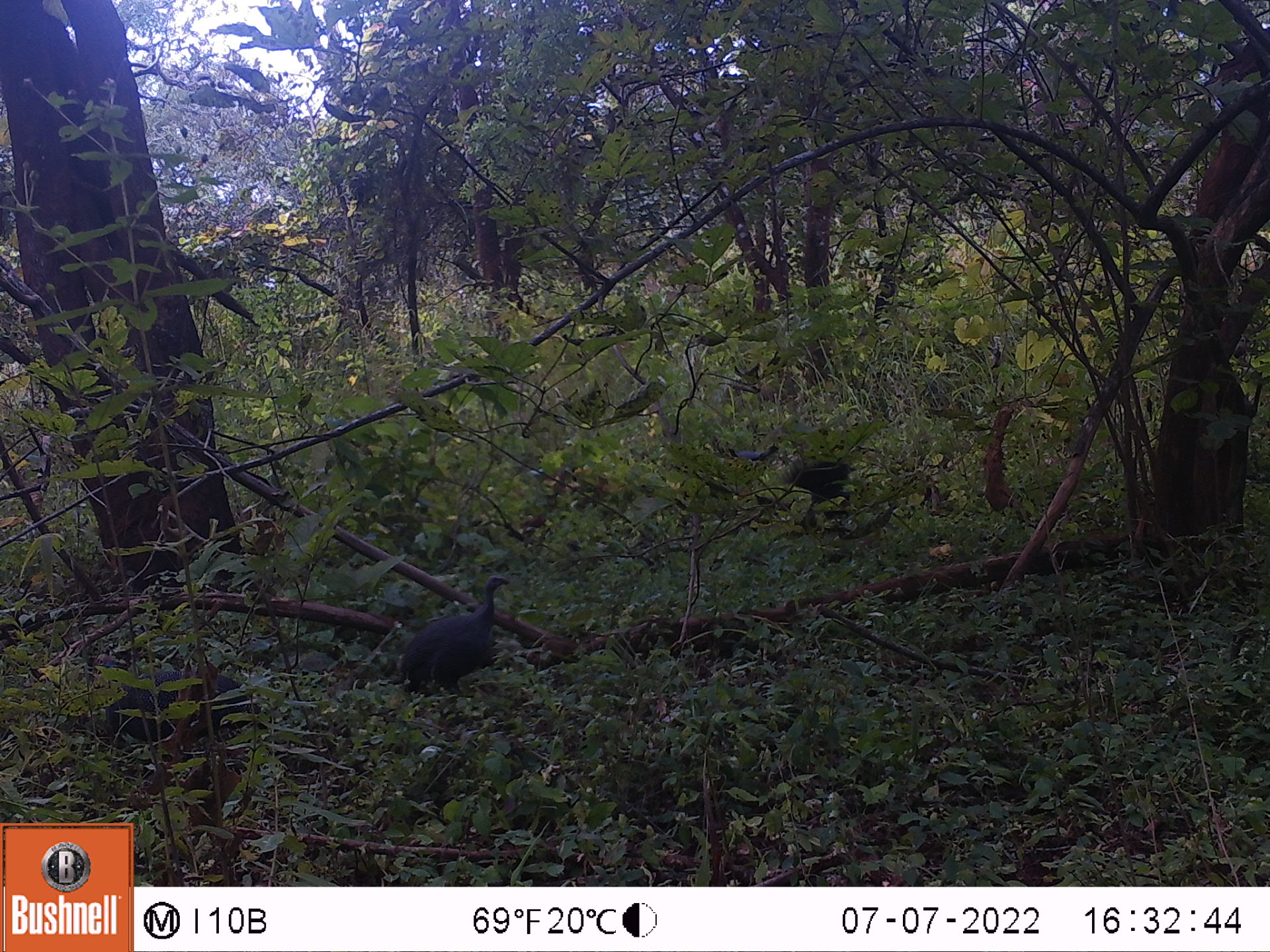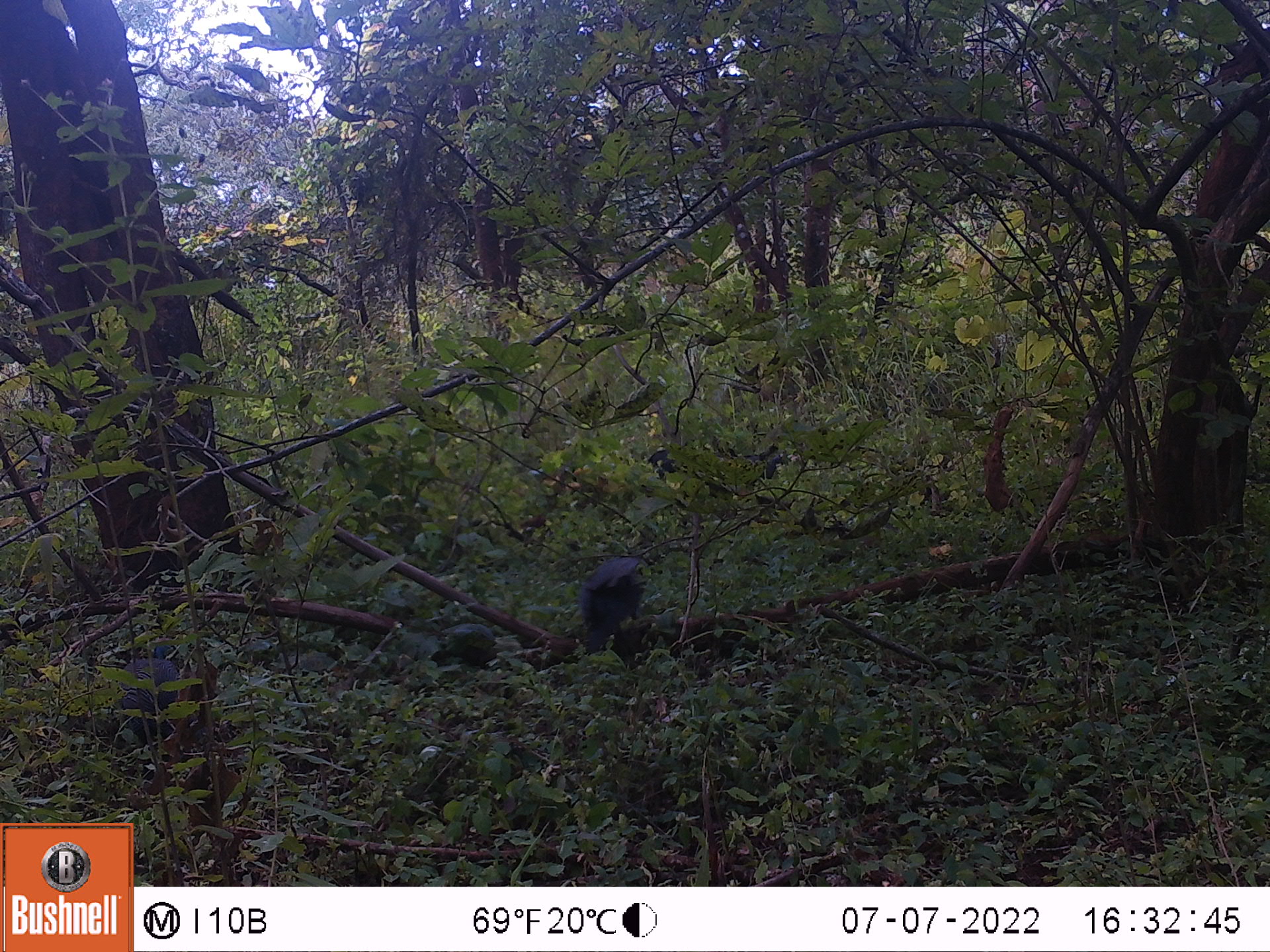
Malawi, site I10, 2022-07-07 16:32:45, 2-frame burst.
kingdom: Animalia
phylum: Chordata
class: Aves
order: Galliformes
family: Numididae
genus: Numida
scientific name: Numida meleagris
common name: helmeted guineafowl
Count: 3.